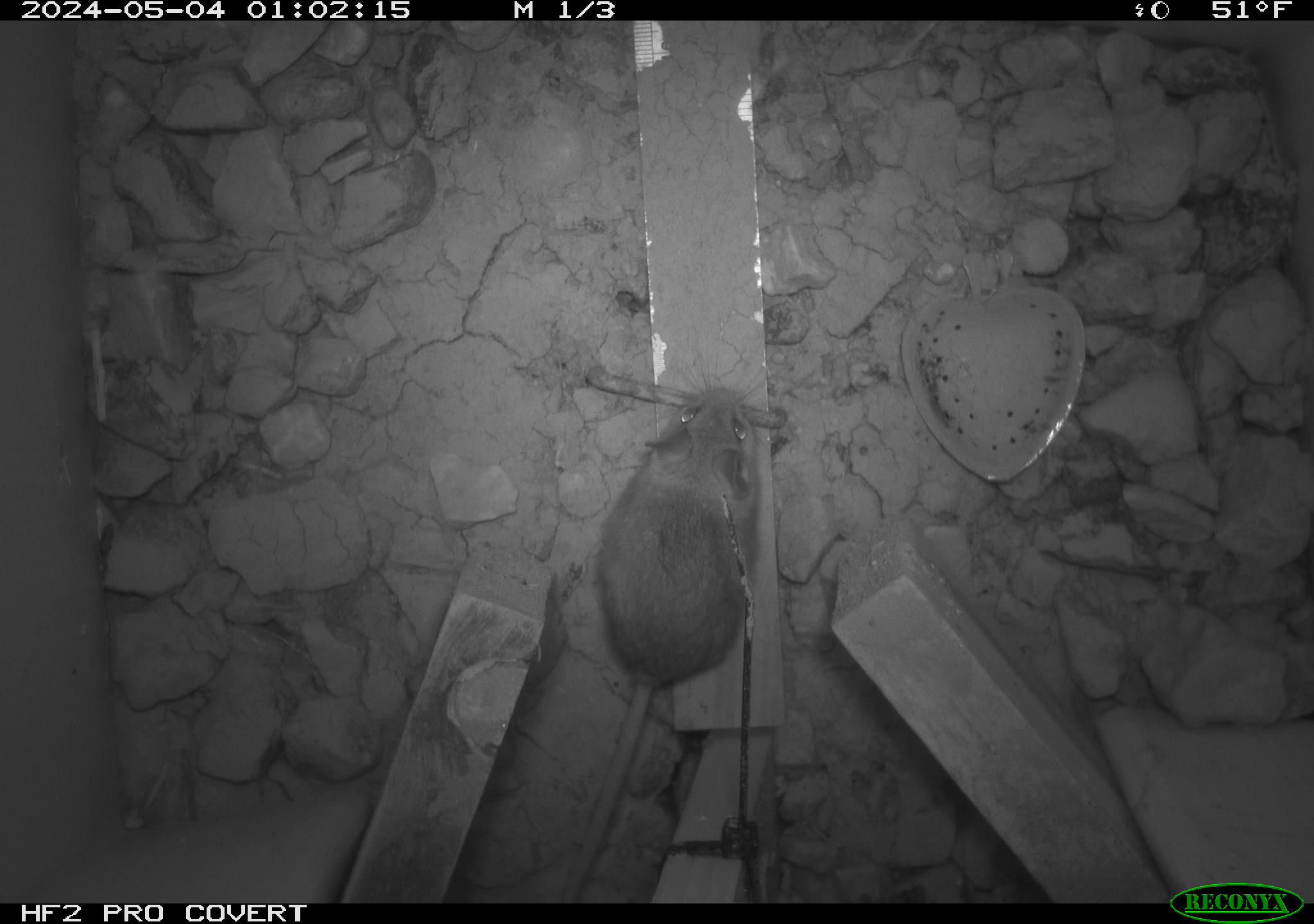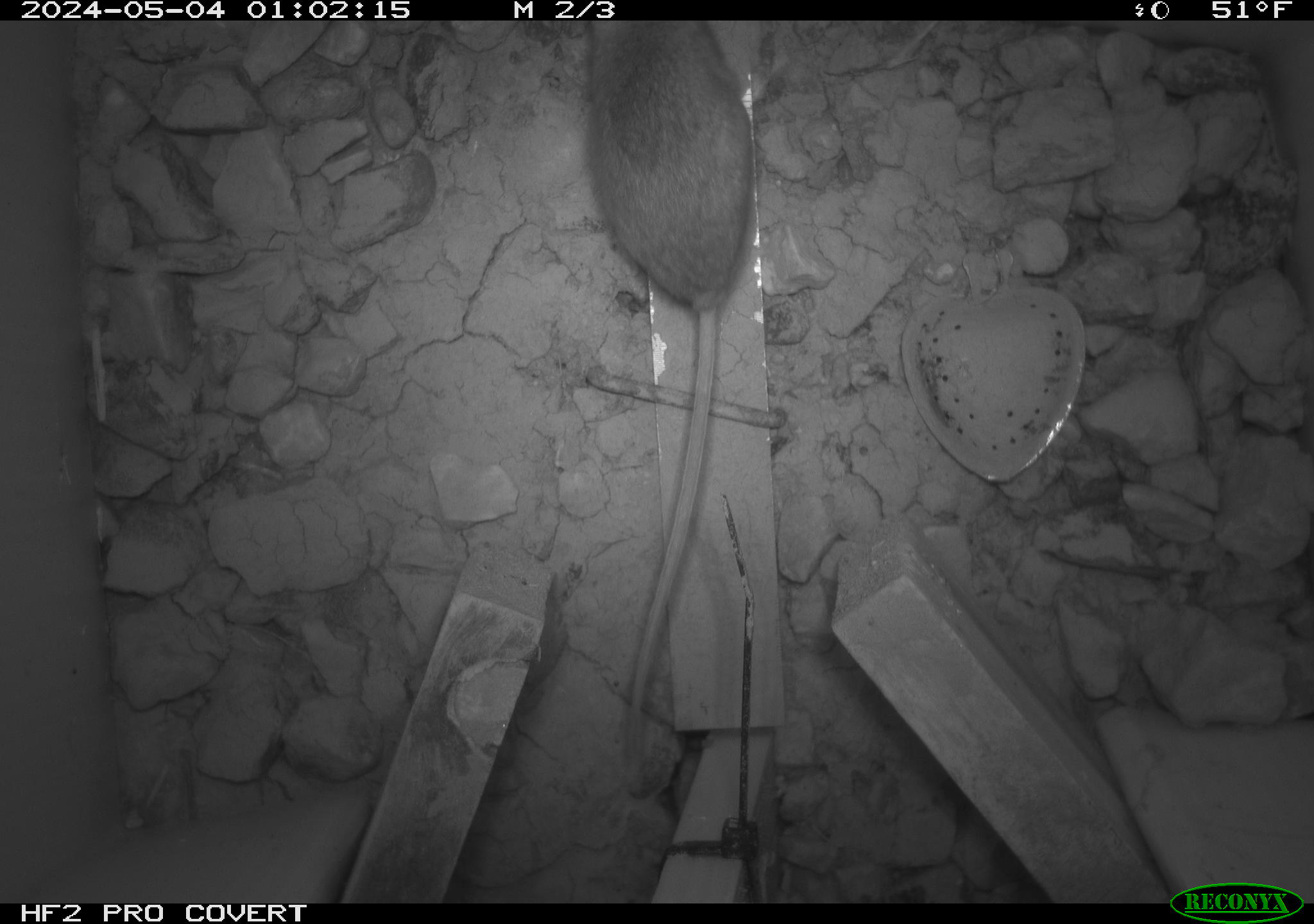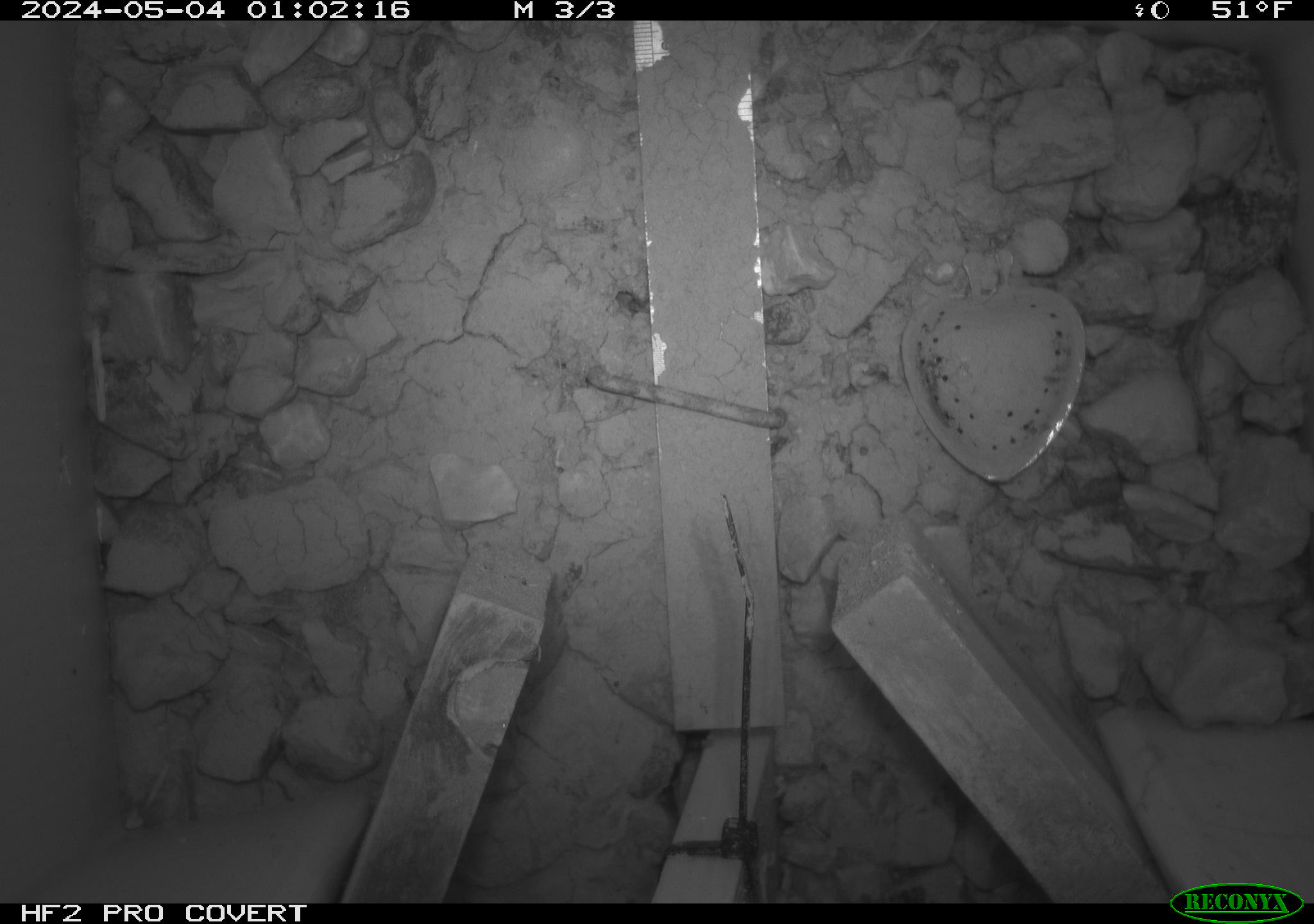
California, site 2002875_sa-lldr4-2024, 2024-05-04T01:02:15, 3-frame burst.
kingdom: Animalia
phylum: Chordata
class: Mammalia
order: Rodentia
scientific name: Rodentia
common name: rodent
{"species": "rodent (Rodentia)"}